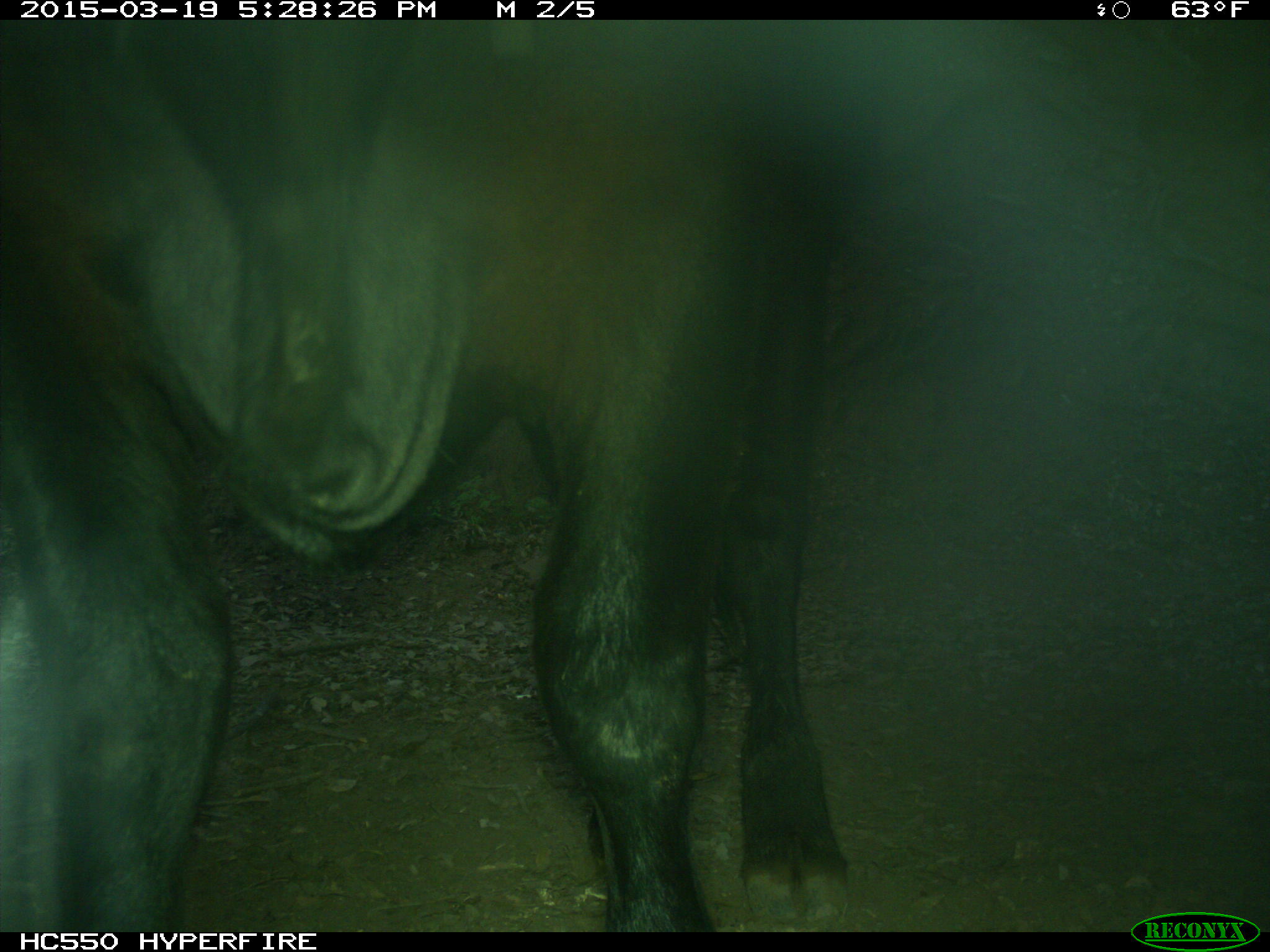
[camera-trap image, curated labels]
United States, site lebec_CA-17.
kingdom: Animalia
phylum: Chordata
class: Mammalia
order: Artiodactyla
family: Bovidae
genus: Bos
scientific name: Bos taurus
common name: domestic cow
Bos taurus (domestic cow).